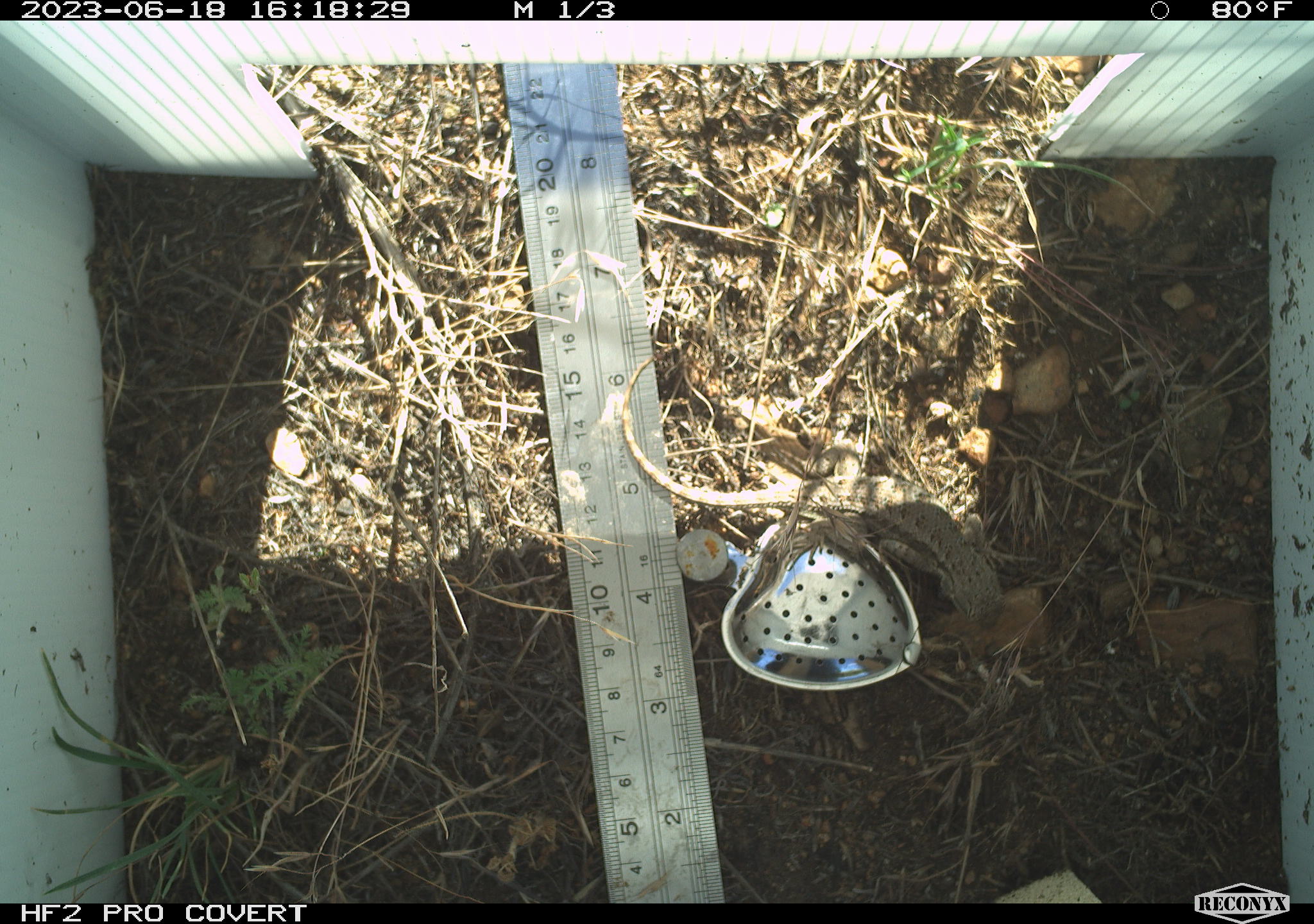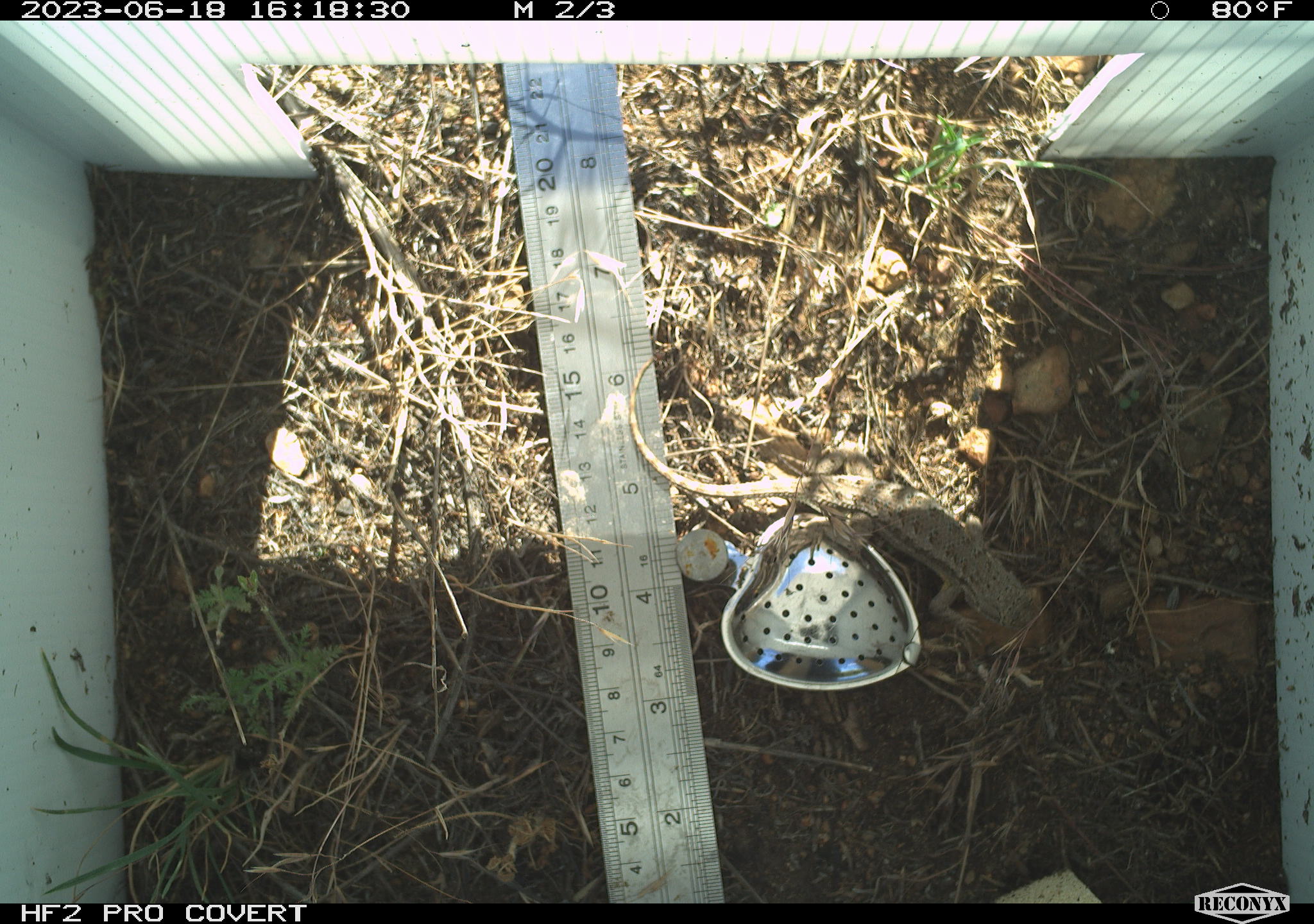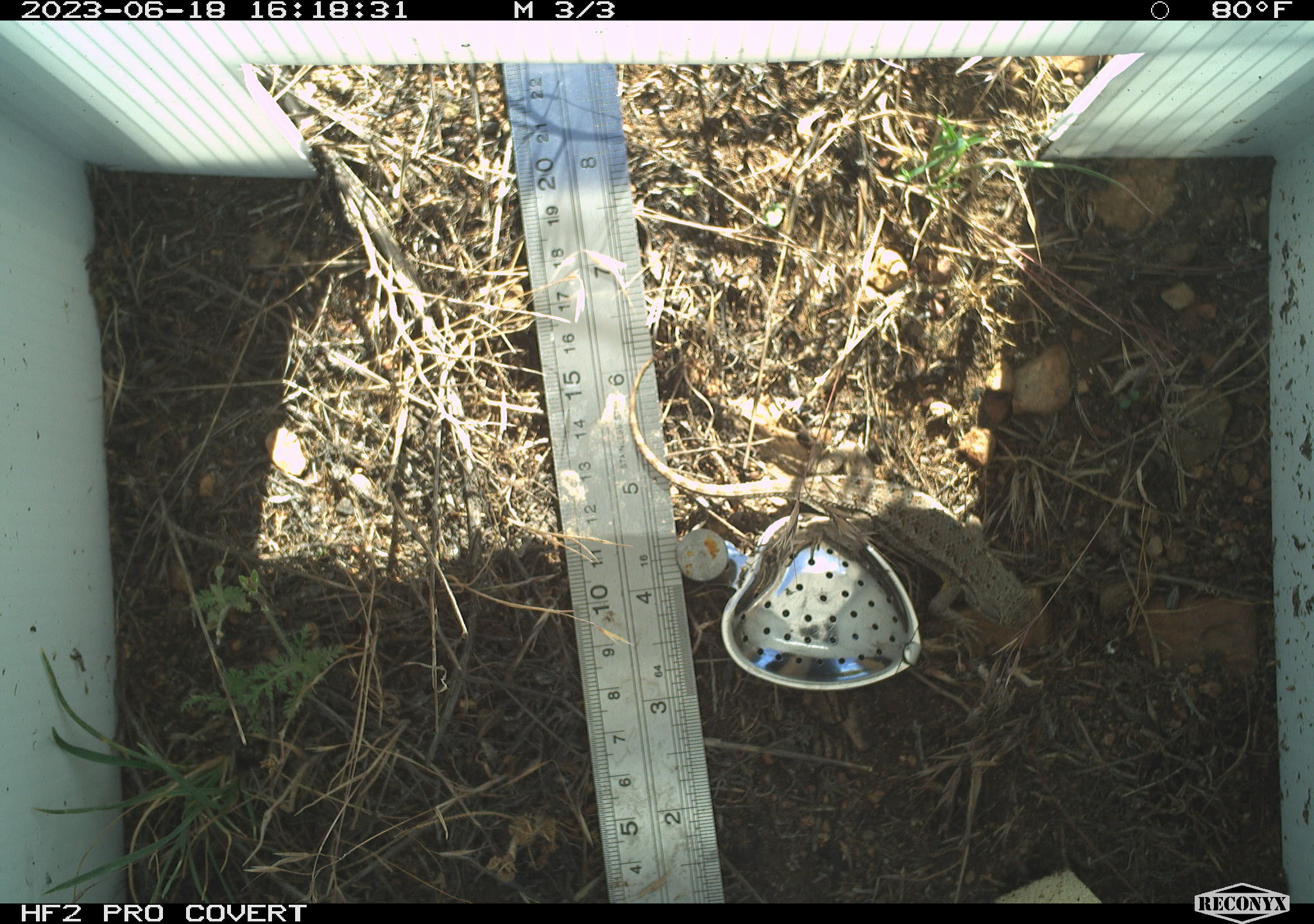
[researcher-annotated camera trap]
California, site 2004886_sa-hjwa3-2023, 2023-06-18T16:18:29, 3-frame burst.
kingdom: Animalia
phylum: Chordata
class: Reptilia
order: Squamata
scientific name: Squamata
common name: lizards and snakes